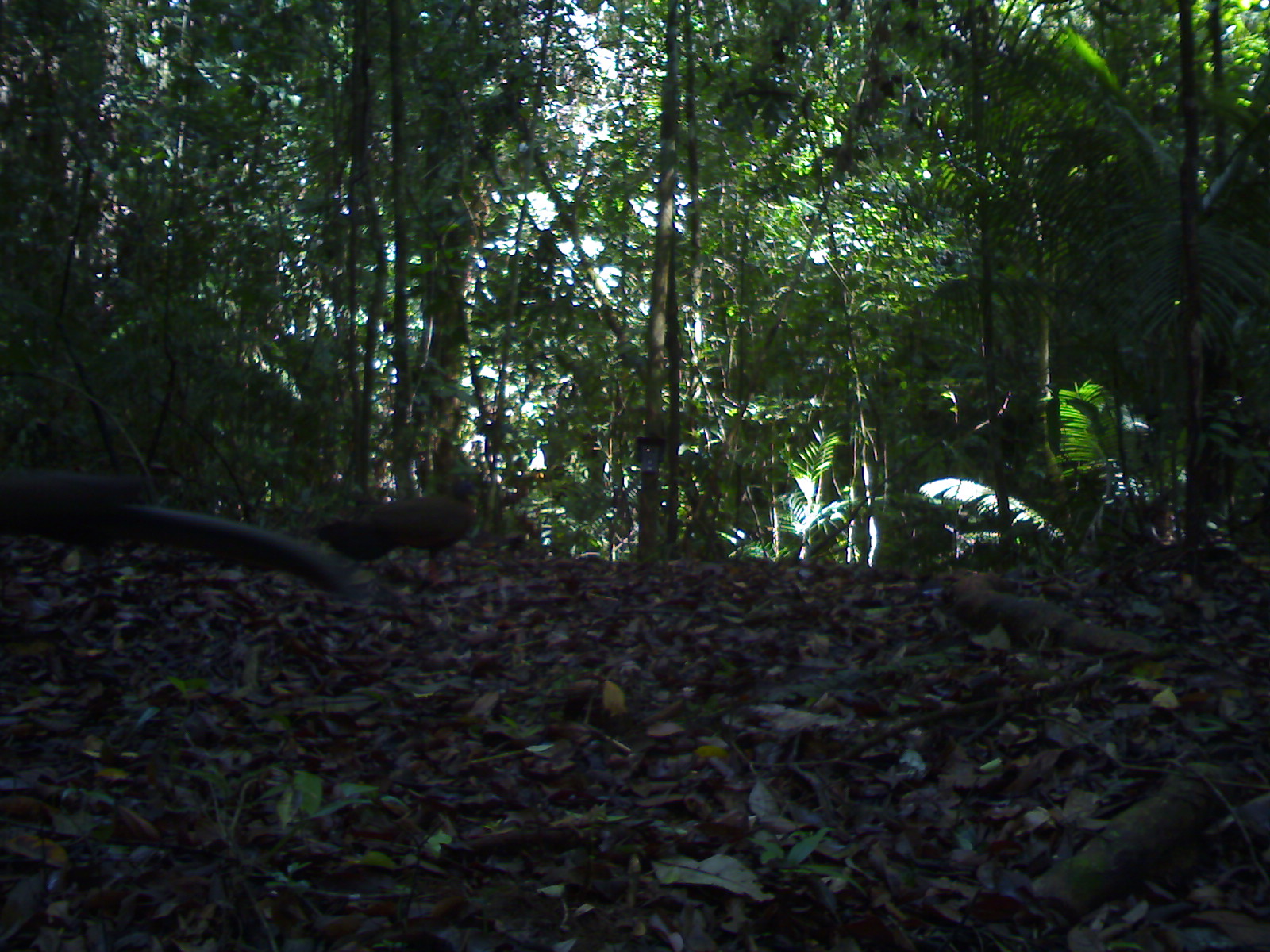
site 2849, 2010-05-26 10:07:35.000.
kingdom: Animalia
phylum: Chordata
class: Aves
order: Galliformes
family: Phasianidae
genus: Argusianus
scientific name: Argusianus argus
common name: great argus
Argusianus argus (great argus), count 2.